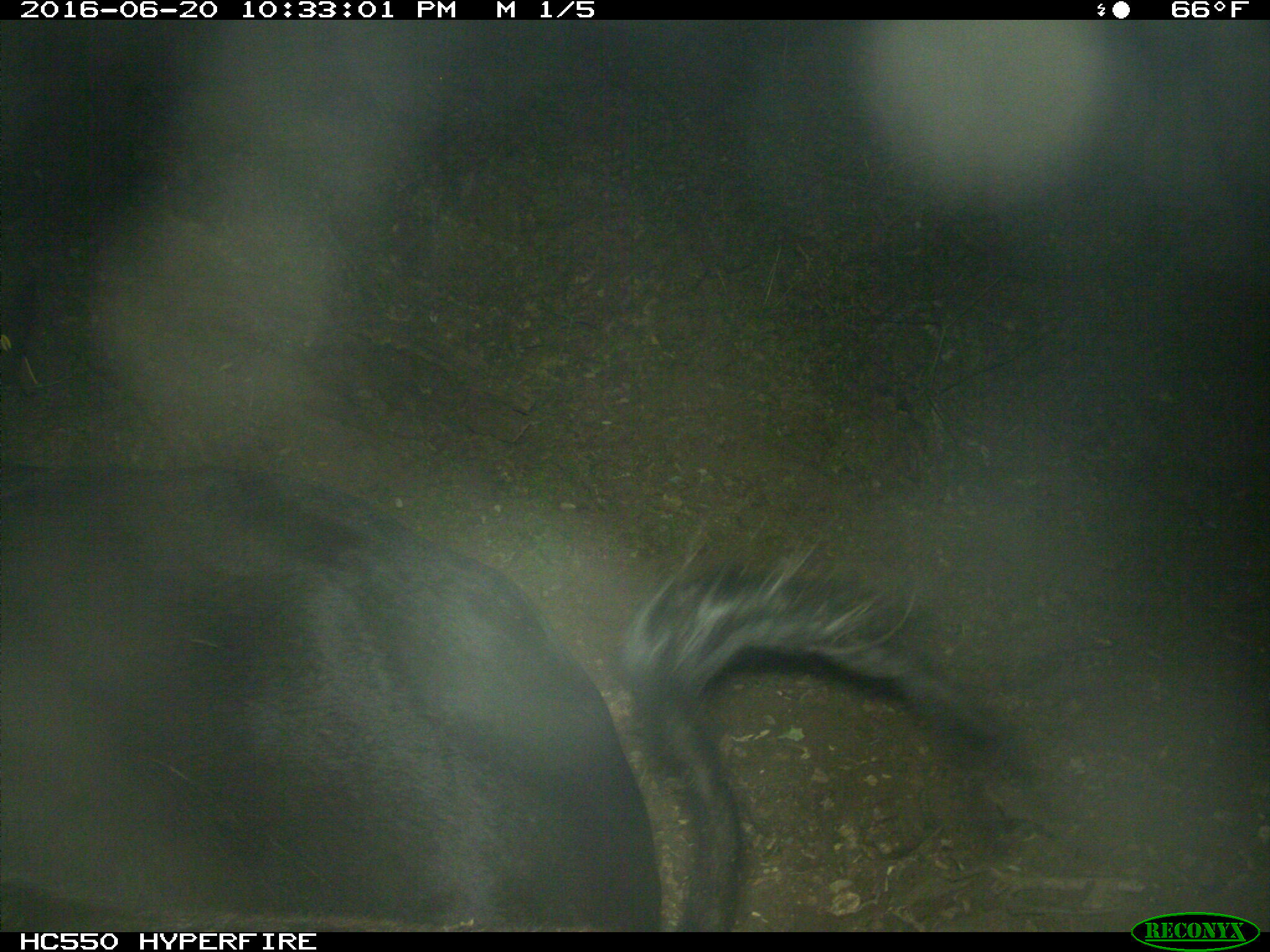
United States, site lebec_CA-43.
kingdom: Animalia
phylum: Chordata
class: Mammalia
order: Artiodactyla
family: Bovidae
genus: Bos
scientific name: Bos taurus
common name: domestic cow